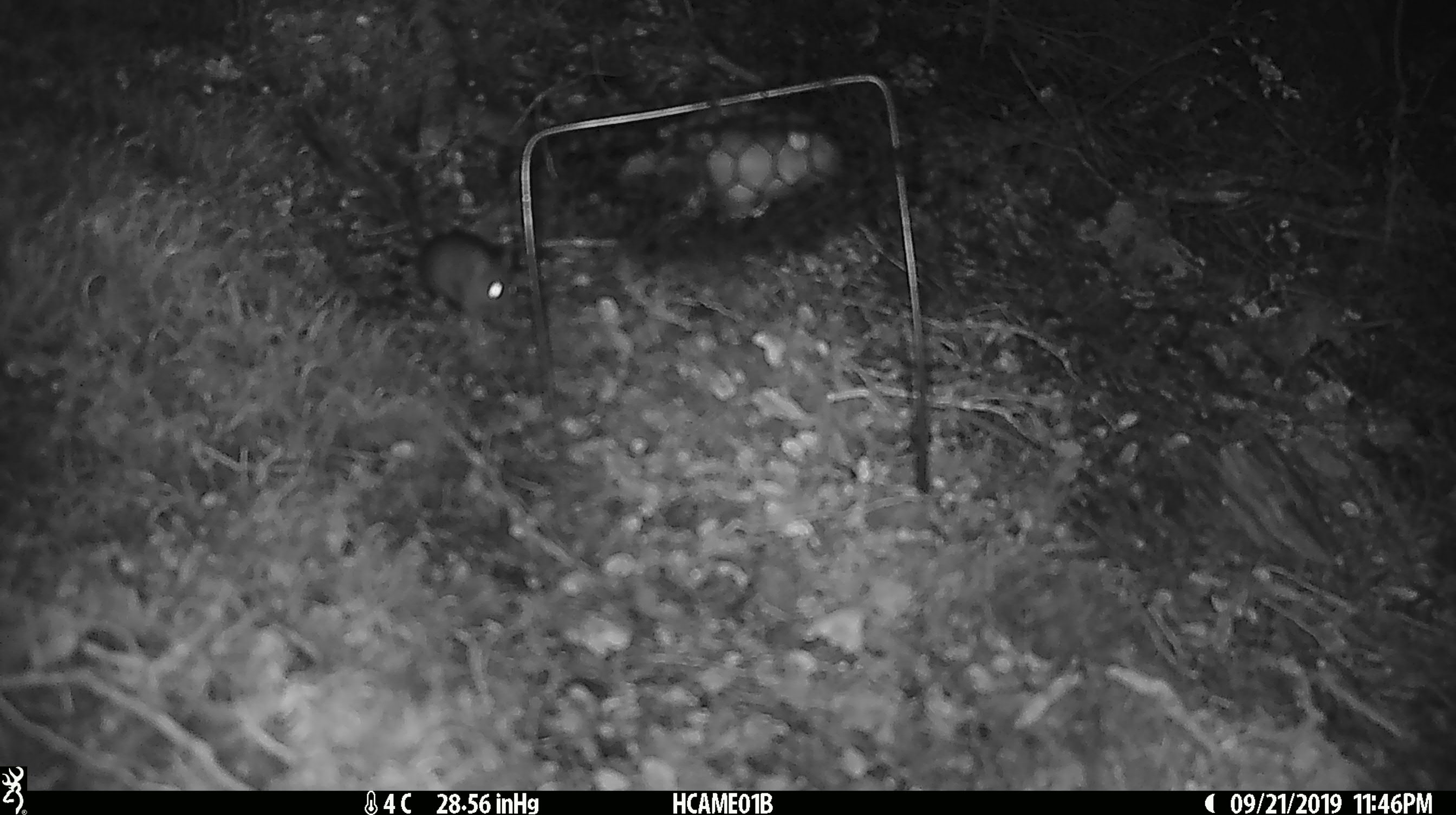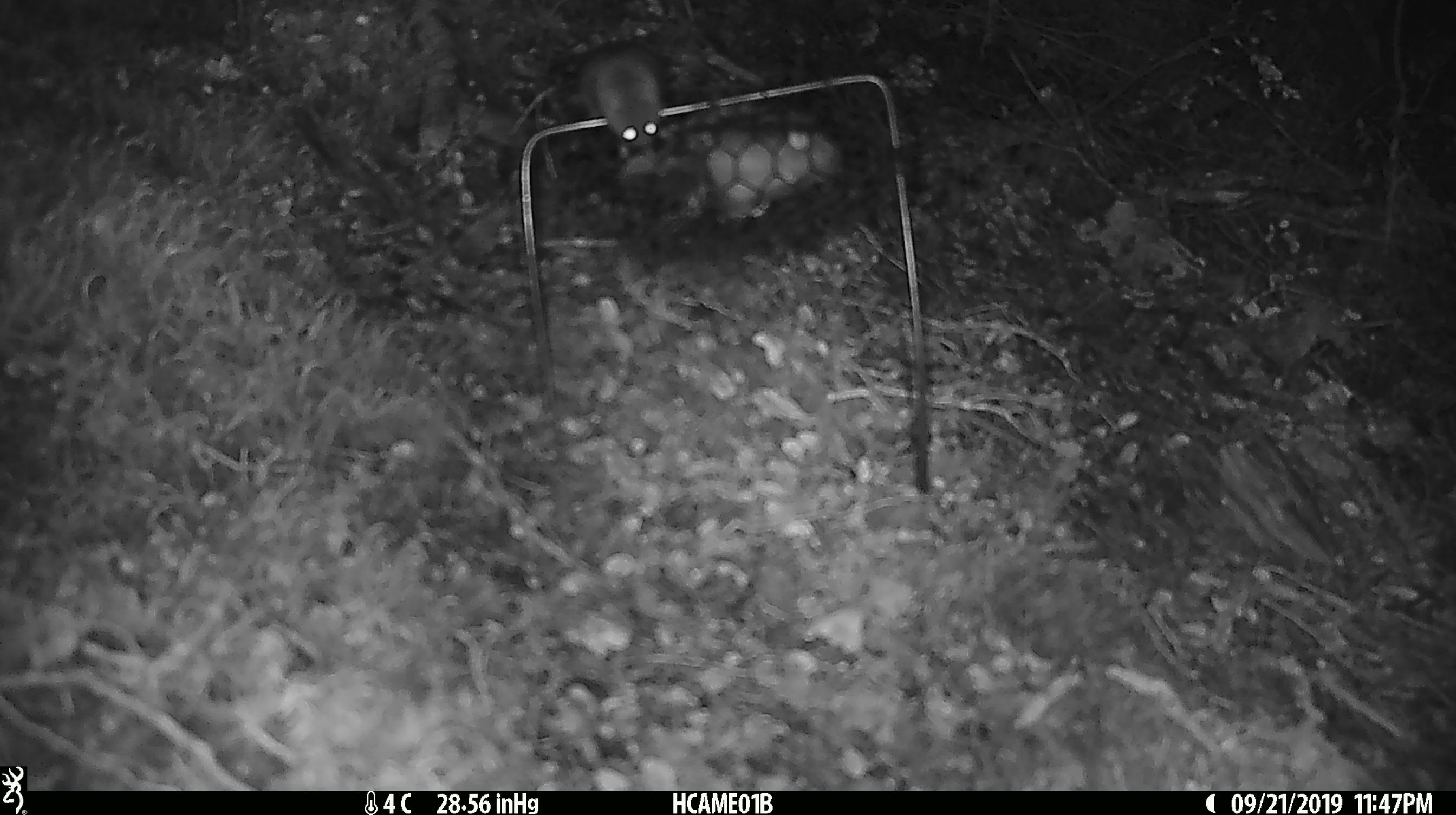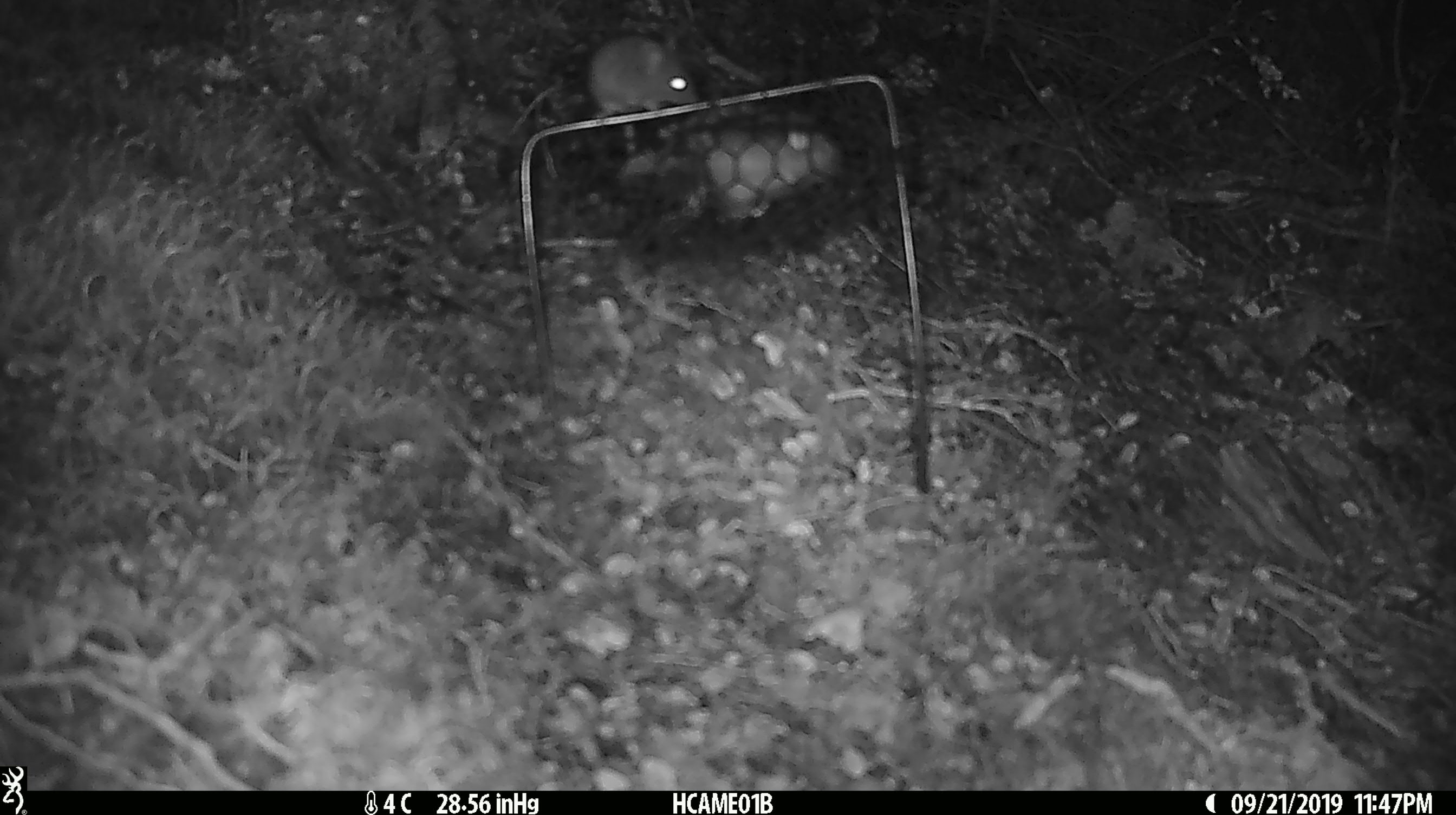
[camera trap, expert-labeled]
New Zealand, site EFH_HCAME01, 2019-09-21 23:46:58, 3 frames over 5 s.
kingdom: Animalia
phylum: Chordata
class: Mammalia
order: Rodentia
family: Muridae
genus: Mus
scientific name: Mus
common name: mouse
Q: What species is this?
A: Mouse (Mus).